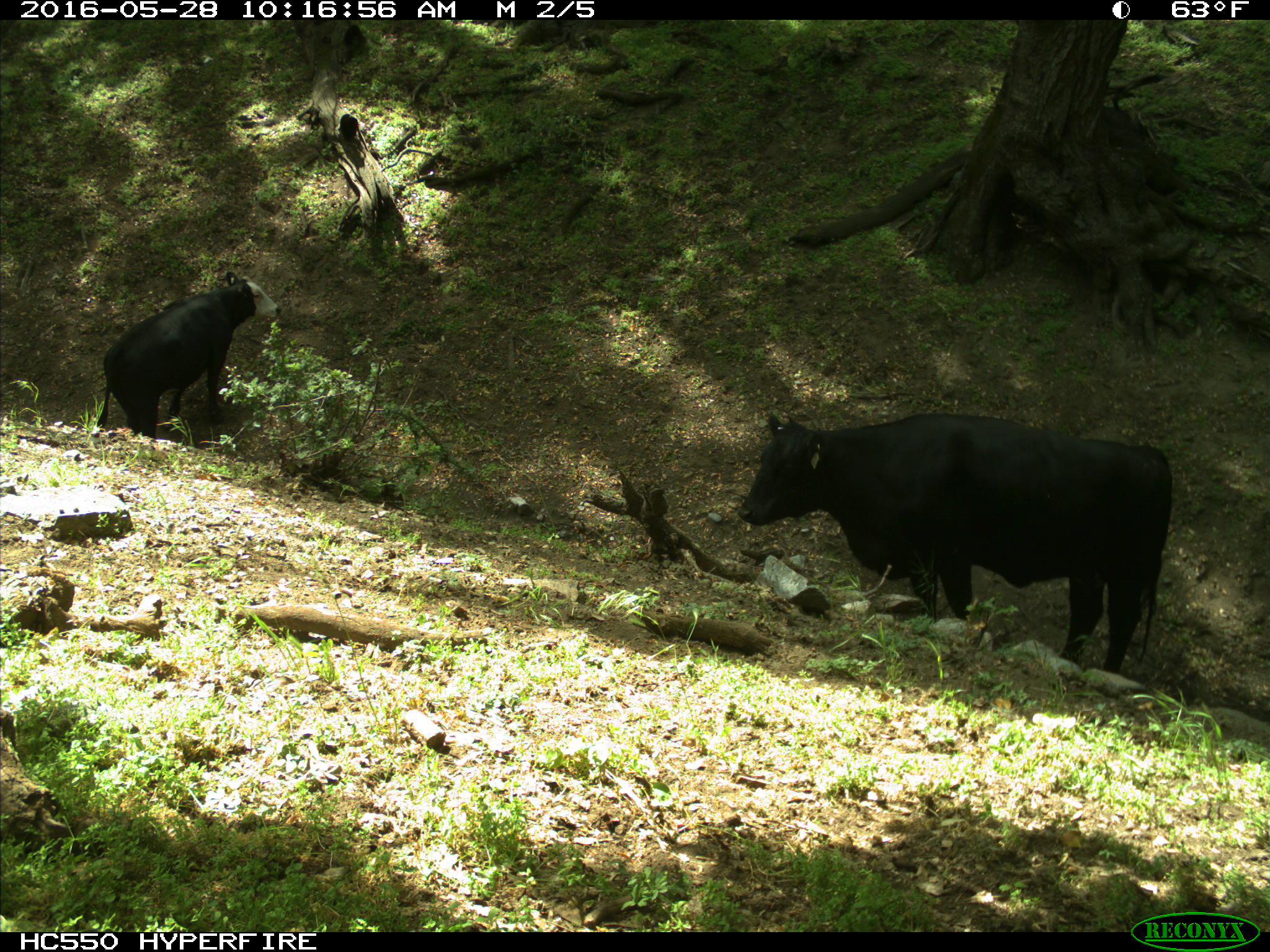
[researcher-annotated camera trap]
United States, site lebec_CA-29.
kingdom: Animalia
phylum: Chordata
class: Mammalia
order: Artiodactyla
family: Bovidae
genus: Bos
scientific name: Bos taurus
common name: domestic cow